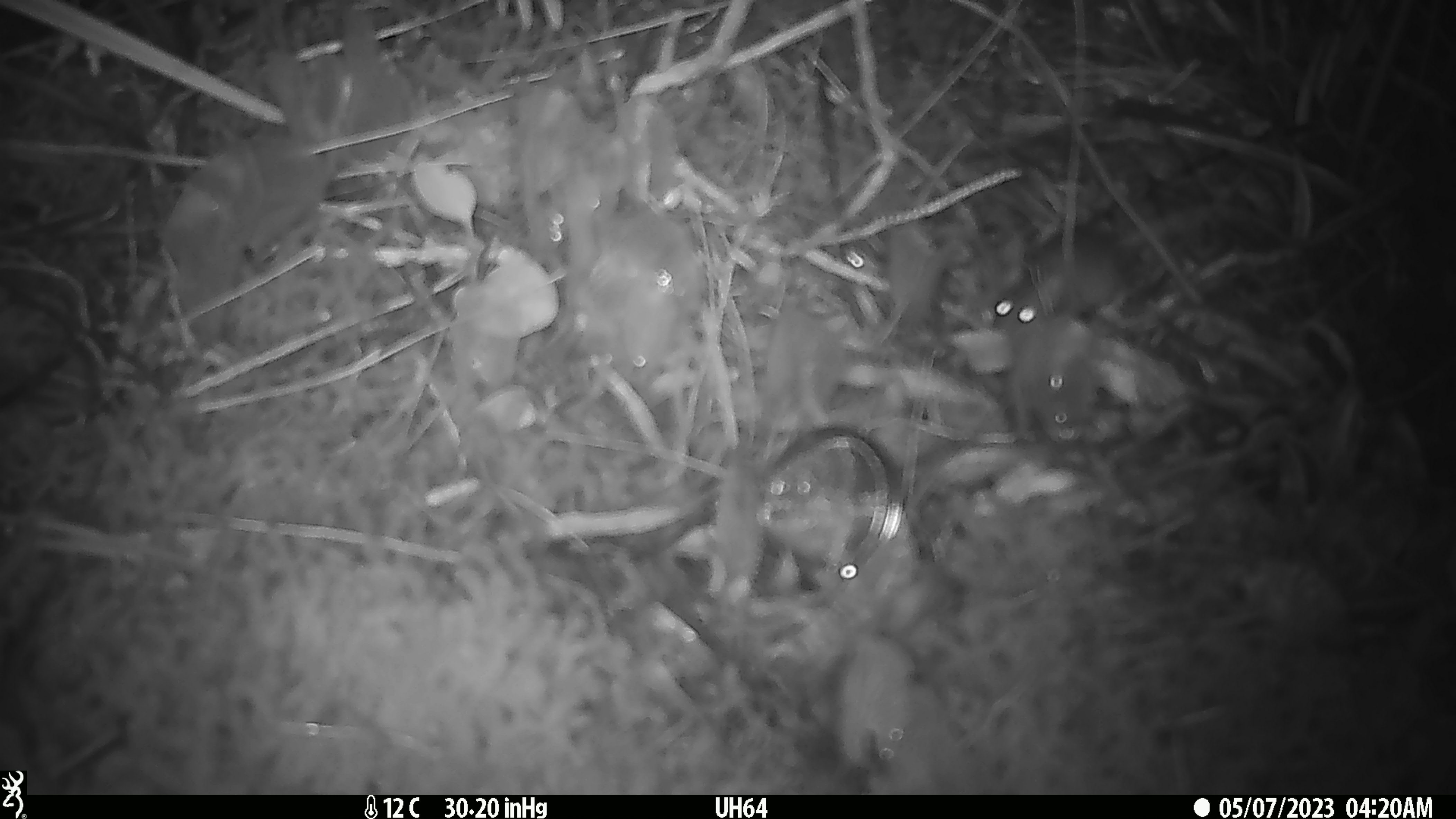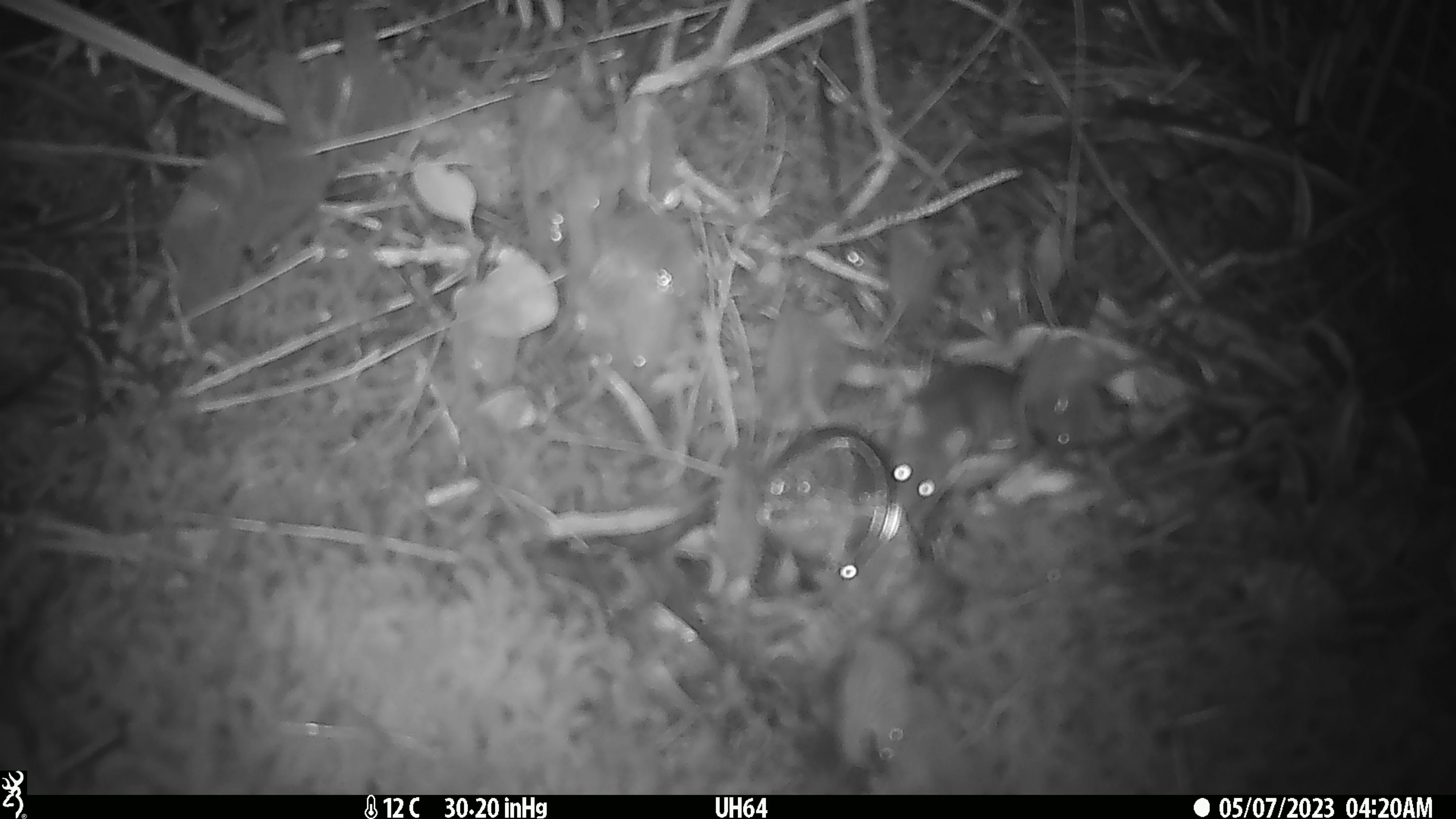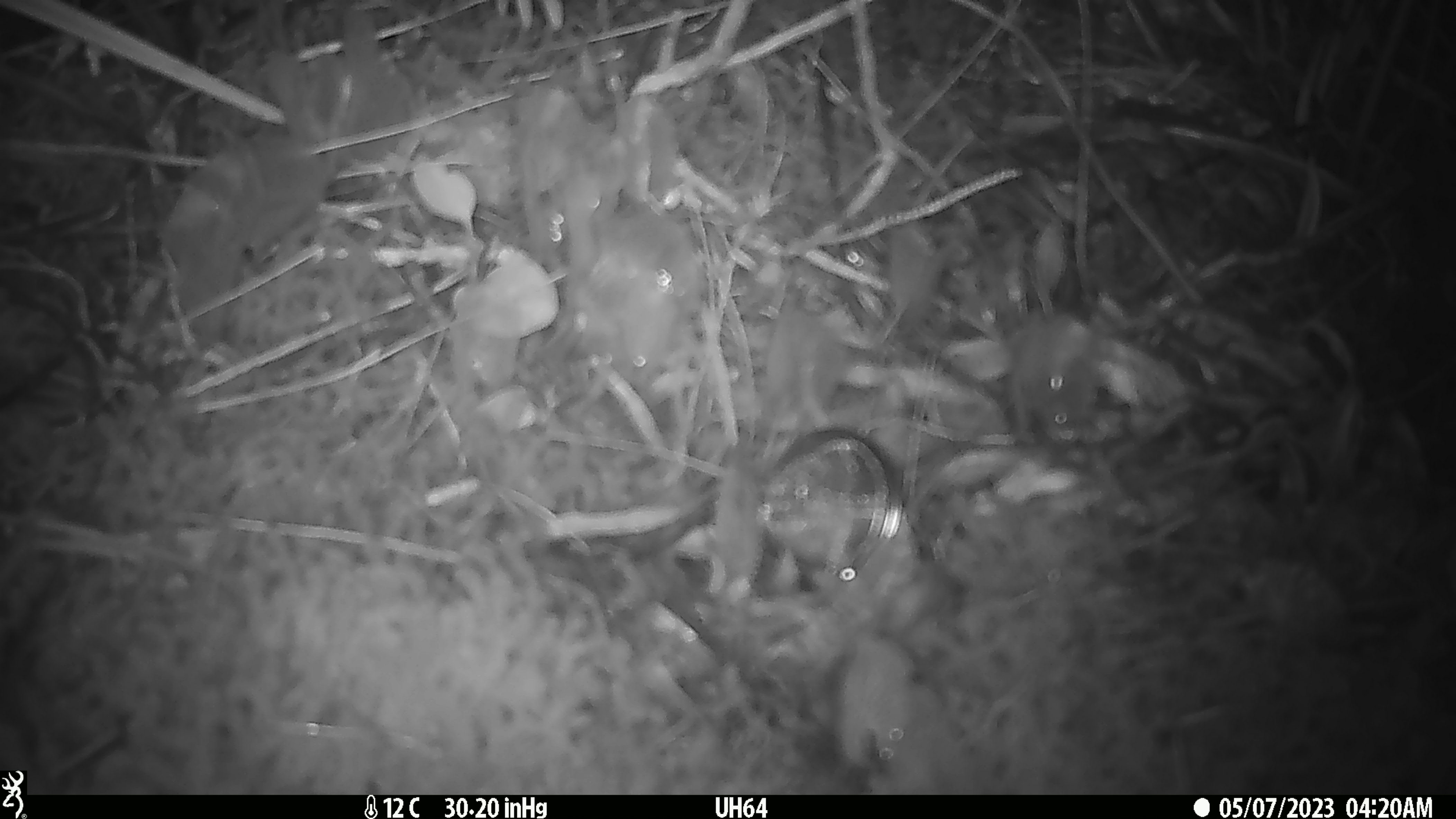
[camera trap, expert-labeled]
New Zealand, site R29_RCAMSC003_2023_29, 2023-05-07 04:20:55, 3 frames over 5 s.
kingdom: Animalia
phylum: Chordata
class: Mammalia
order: Rodentia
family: Muridae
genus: Mus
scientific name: Mus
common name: mouse